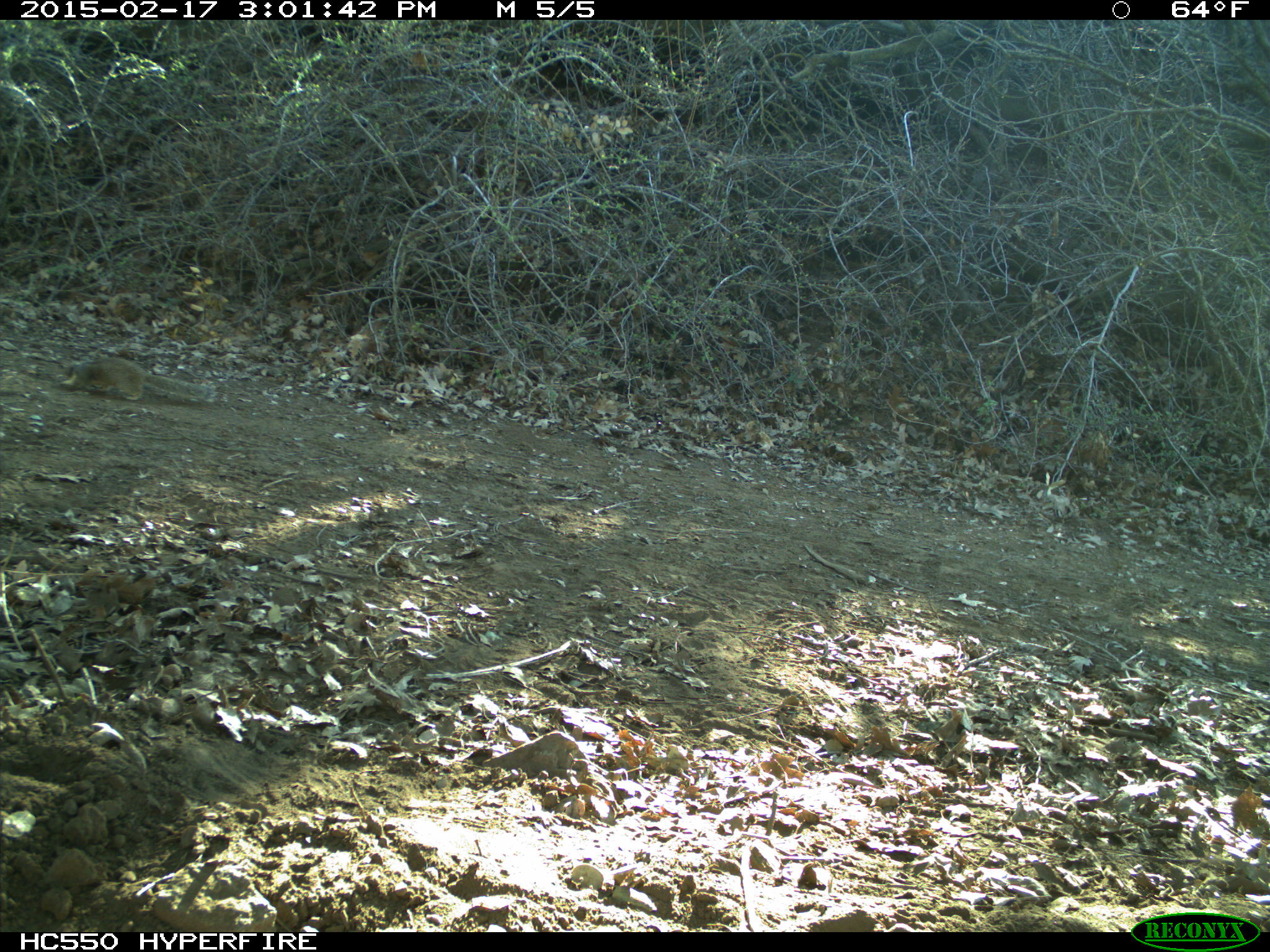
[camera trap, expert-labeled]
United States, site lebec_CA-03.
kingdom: Animalia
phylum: Chordata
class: Mammalia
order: Rodentia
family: Sciuridae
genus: Otospermophilus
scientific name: Otospermophilus beecheyi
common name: california ground squirrel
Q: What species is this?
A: Otospermophilus beecheyi (california ground squirrel).